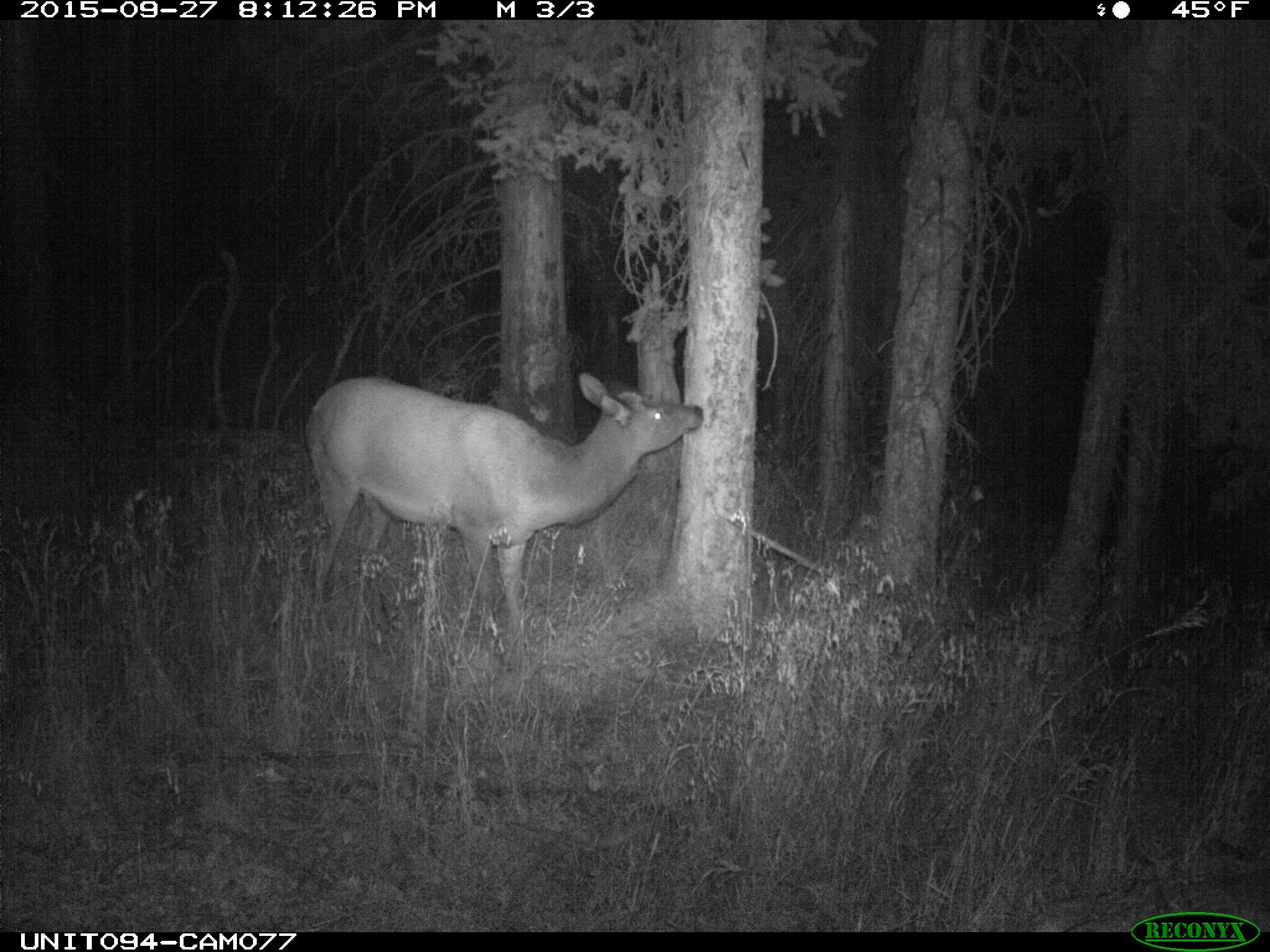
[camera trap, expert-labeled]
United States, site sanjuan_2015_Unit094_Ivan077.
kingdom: Animalia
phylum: Chordata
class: Mammalia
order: Artiodactyla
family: Cervidae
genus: Cervus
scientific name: Cervus elaphus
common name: red deer